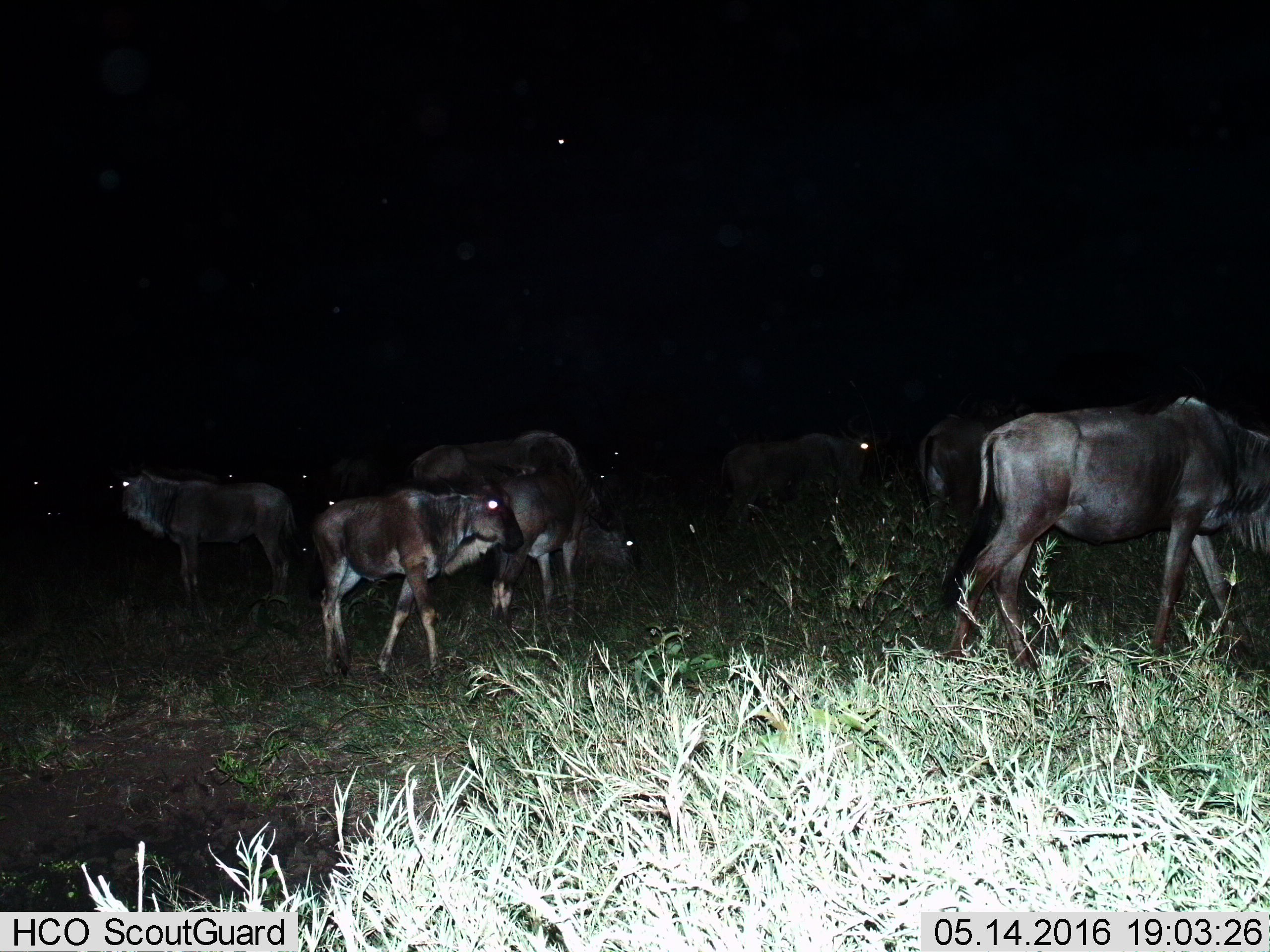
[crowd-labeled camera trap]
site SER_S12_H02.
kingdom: Animalia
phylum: Chordata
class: Mammalia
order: Artiodactyla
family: Bovidae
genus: Connochaetes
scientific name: Connochaetes taurinus taurinus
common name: blue wildebeest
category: wildebeestblue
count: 11-50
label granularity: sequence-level